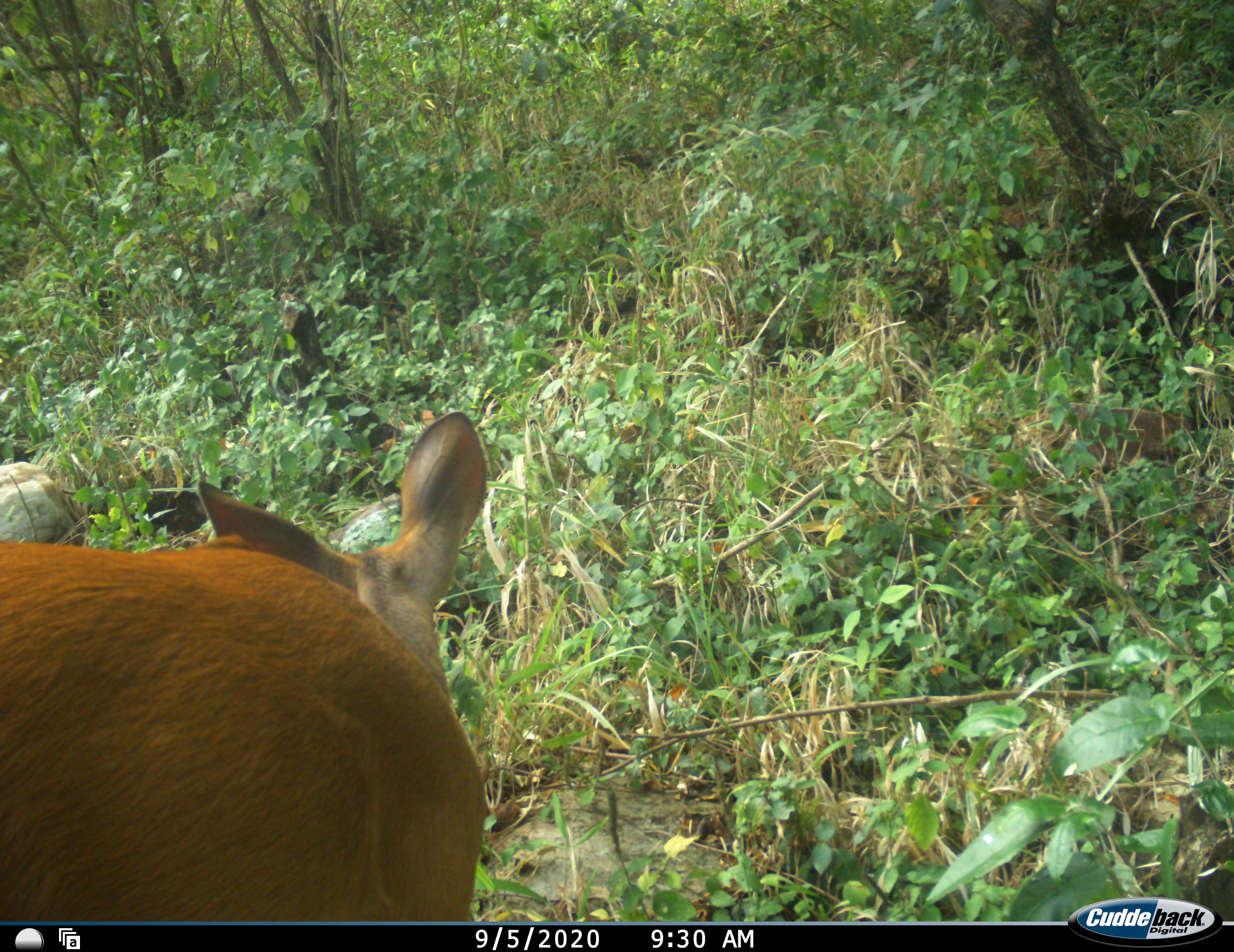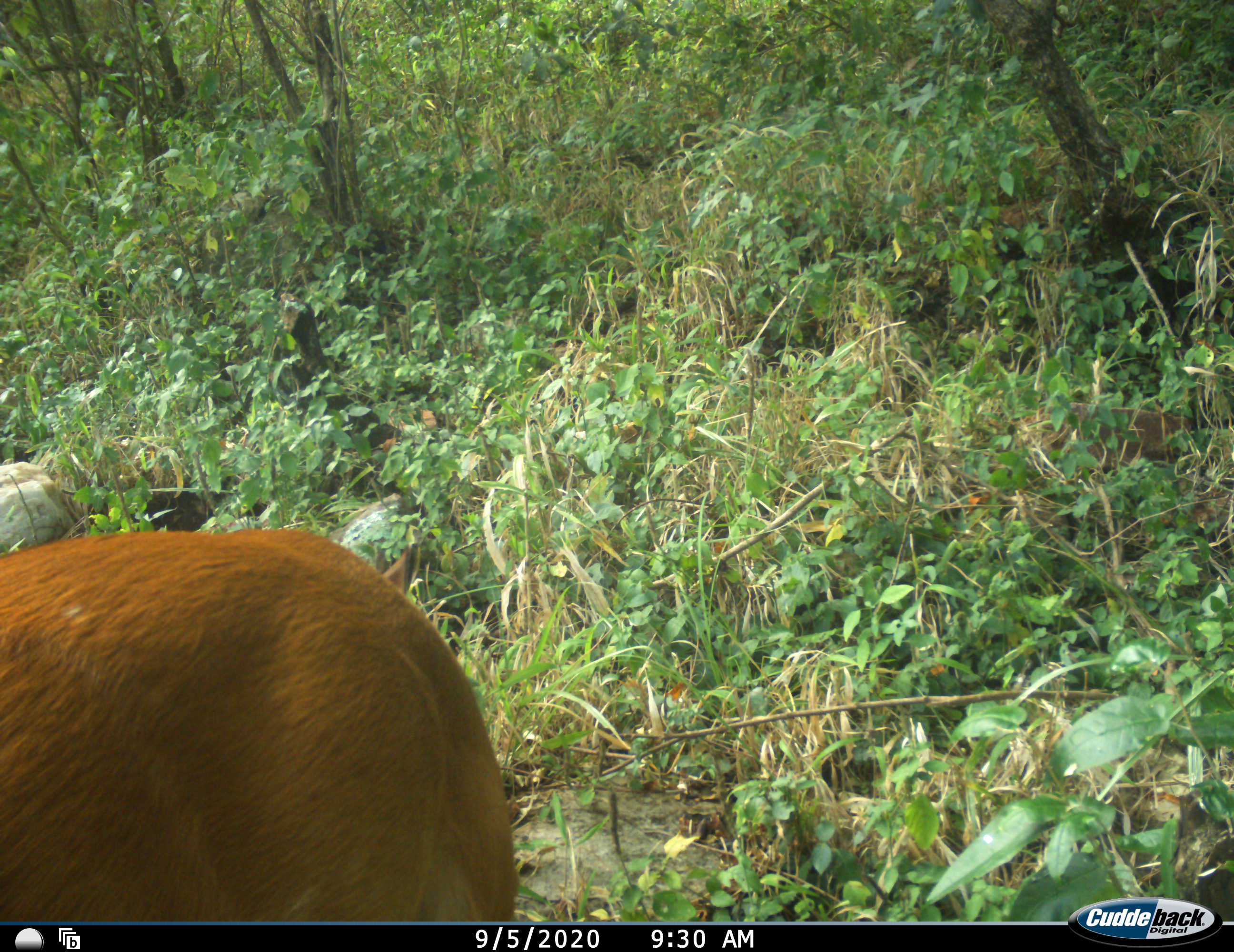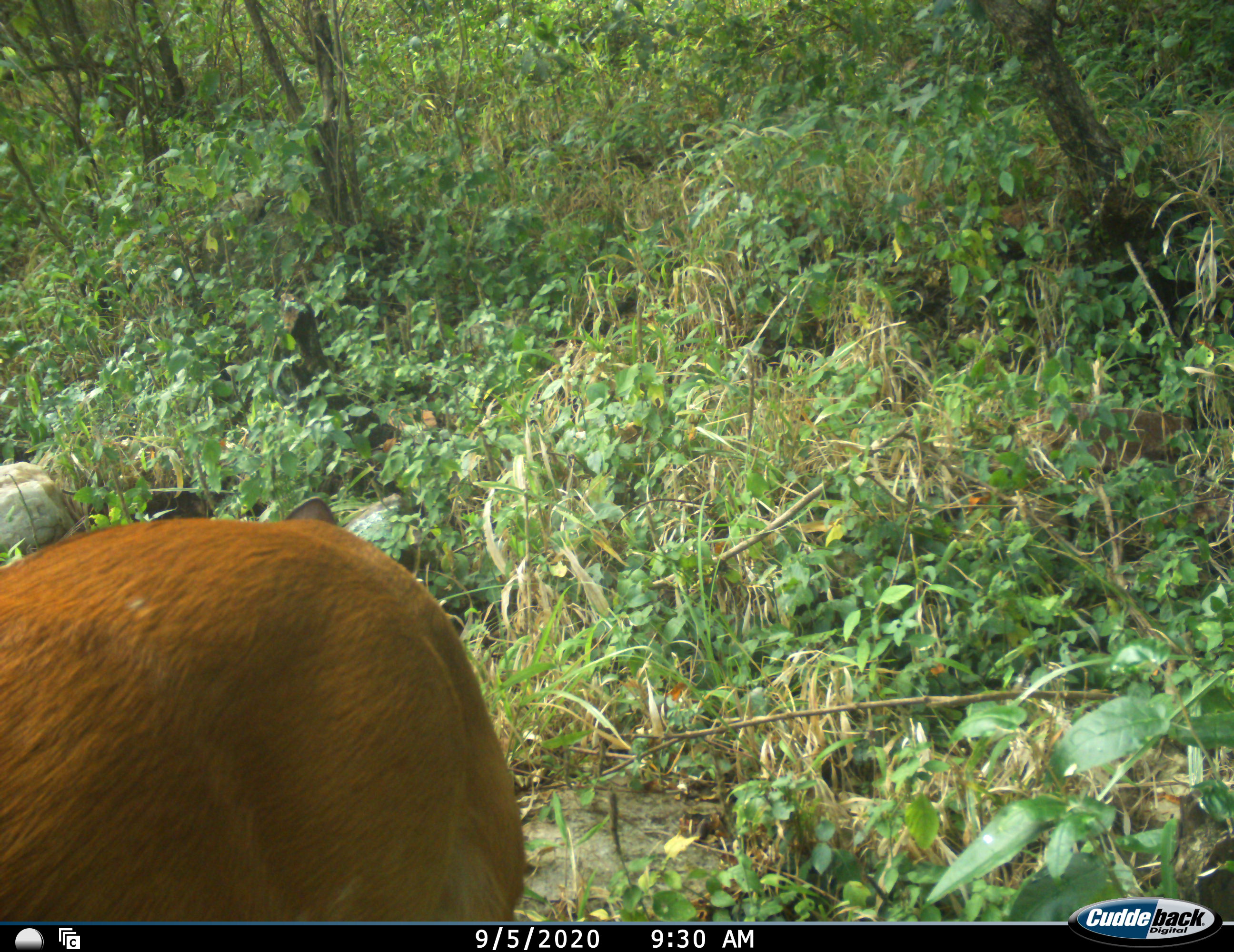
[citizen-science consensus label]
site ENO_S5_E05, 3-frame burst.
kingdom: Animalia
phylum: Chordata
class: Mammalia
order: Artiodactyla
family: Bovidae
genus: Aepyceros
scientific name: Aepyceros melampus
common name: impala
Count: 1.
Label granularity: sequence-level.